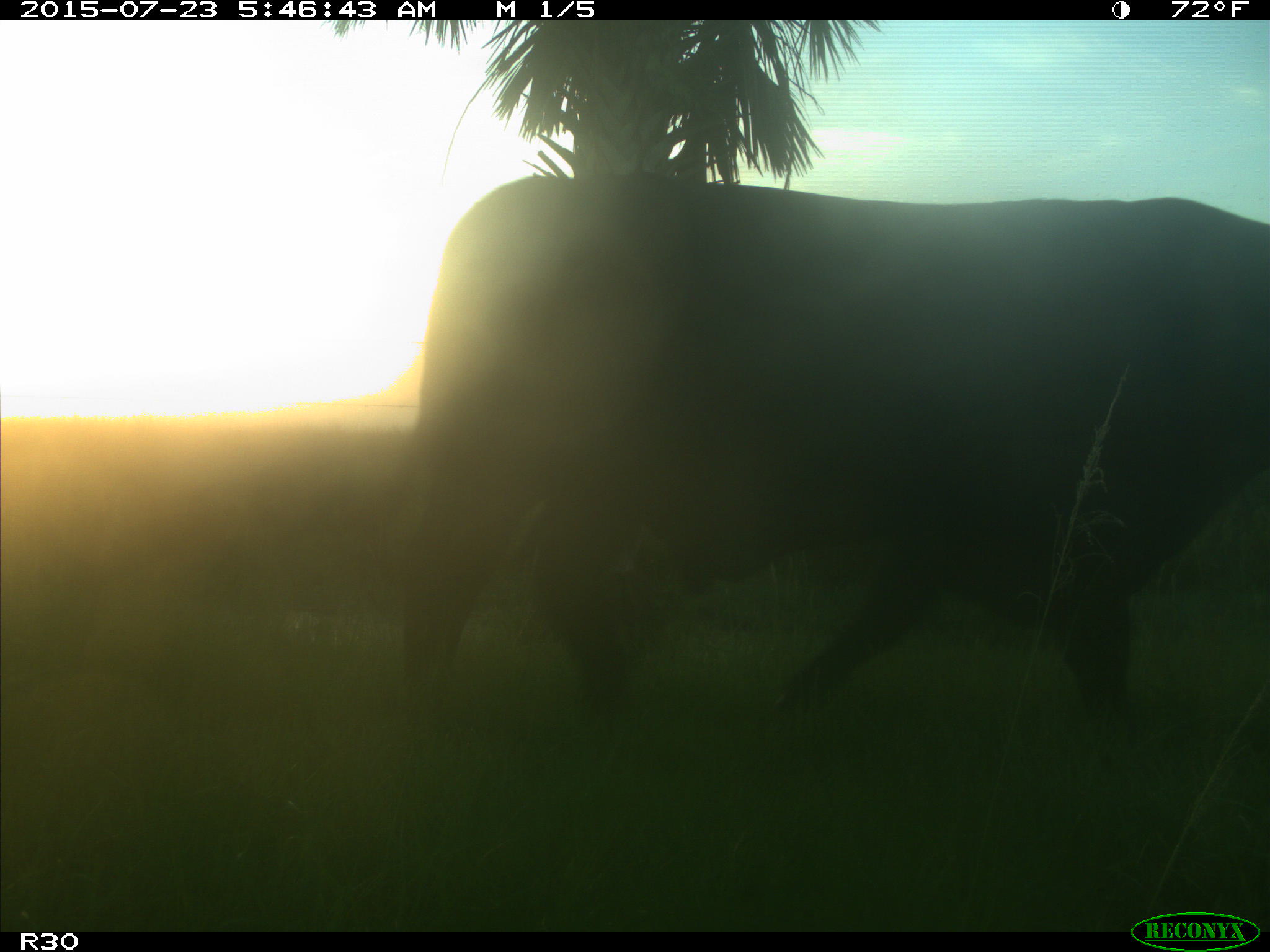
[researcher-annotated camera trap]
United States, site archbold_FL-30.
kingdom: Animalia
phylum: Chordata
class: Mammalia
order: Artiodactyla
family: Bovidae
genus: Bos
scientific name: Bos taurus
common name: domestic cow